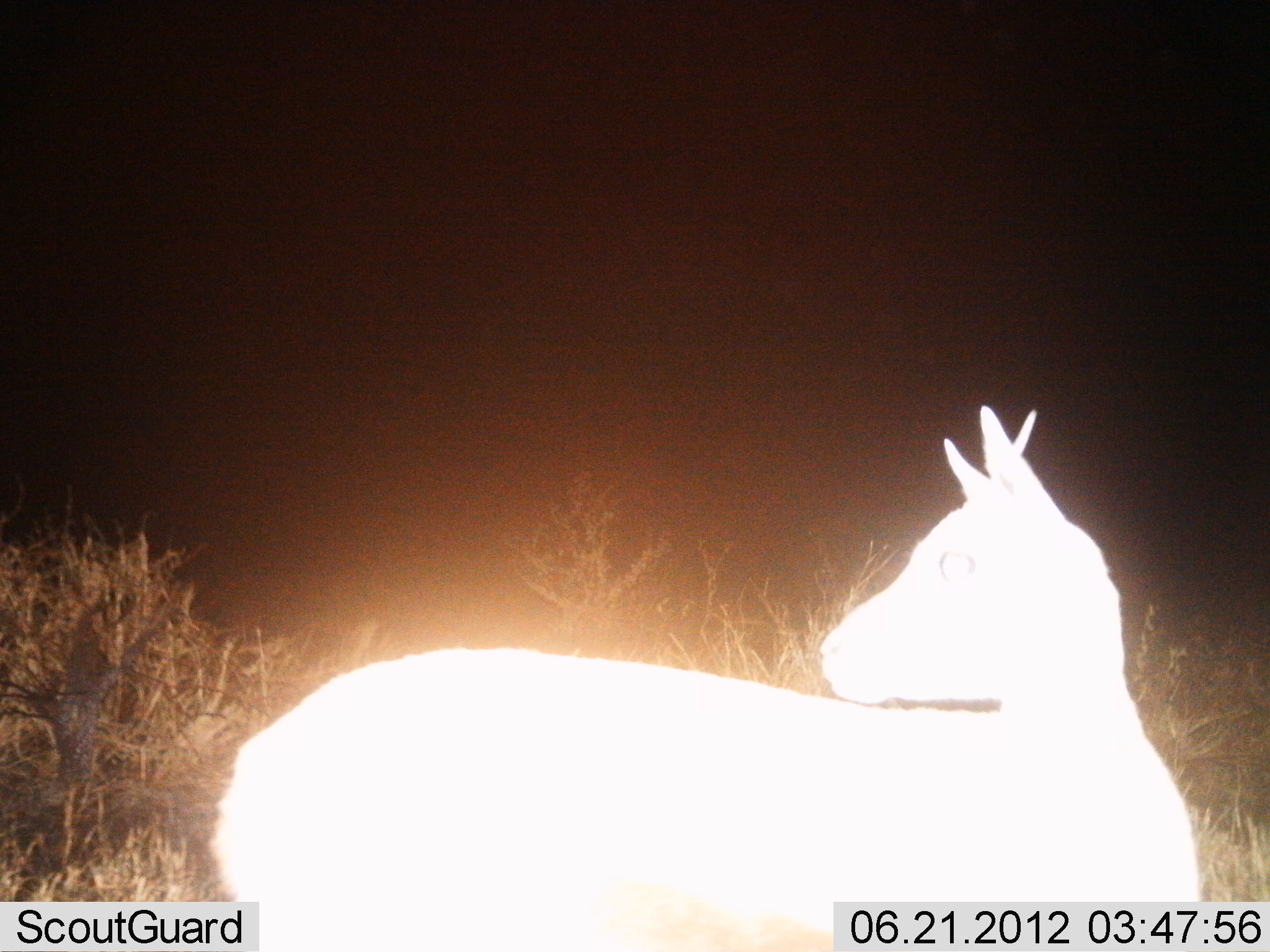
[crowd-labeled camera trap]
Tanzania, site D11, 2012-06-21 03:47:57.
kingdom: Animalia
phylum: Chordata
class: Mammalia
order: Artiodactyla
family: Bovidae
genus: Eudorcas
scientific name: Eudorcas thomsonii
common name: thomson's gazelle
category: gazellethomsons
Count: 1.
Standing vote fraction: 100%.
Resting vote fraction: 0%.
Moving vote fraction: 0%.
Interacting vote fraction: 0%.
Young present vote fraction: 0%.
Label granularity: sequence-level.